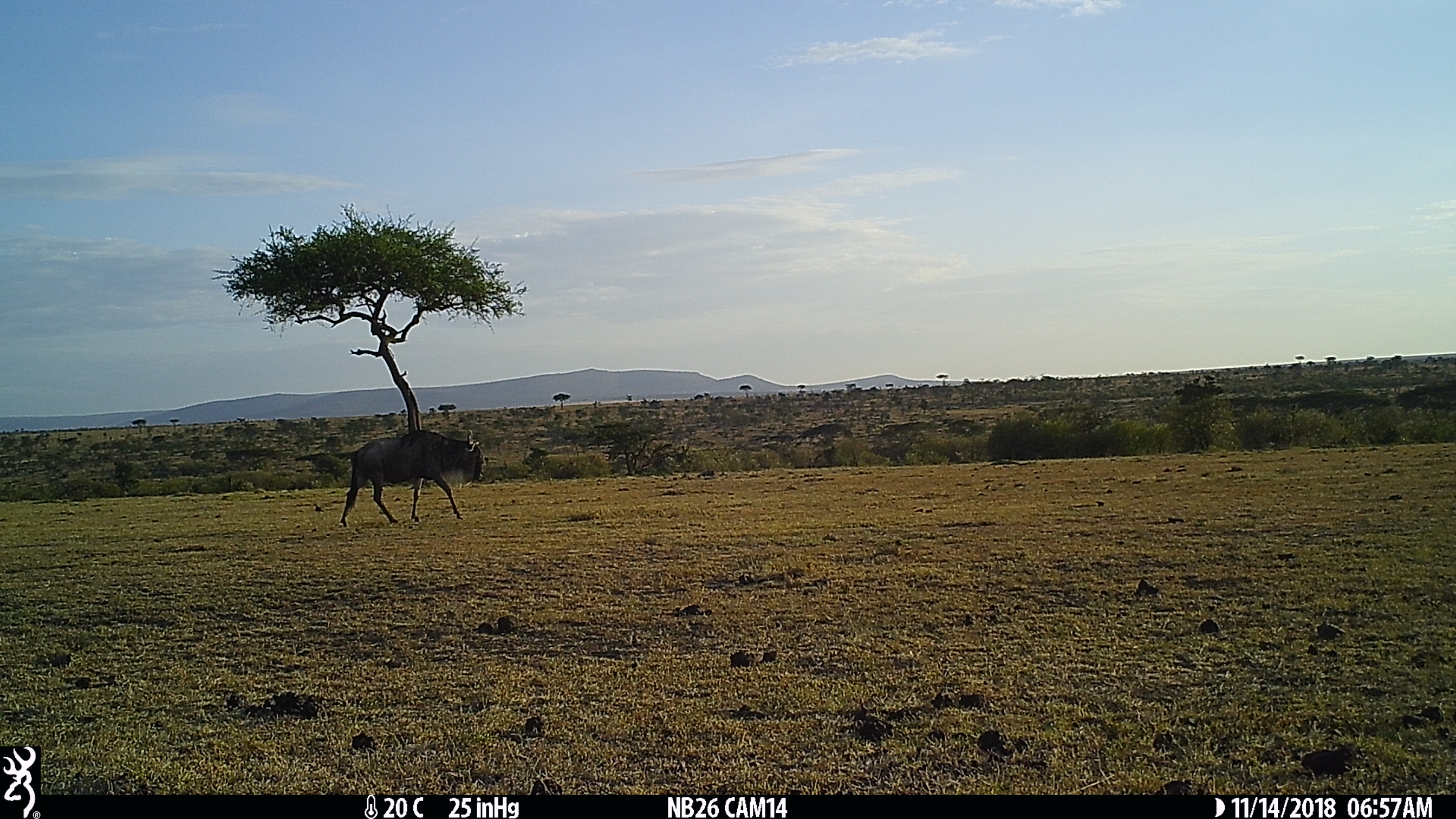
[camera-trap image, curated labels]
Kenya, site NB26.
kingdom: Animalia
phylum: Chordata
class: Mammalia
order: Artiodactyla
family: Bovidae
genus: Connochaetes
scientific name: Connochaetes taurinus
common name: blue wildebeest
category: wildebeest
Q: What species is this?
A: Wildebeest (blue wildebeest) (Connochaetes taurinus).